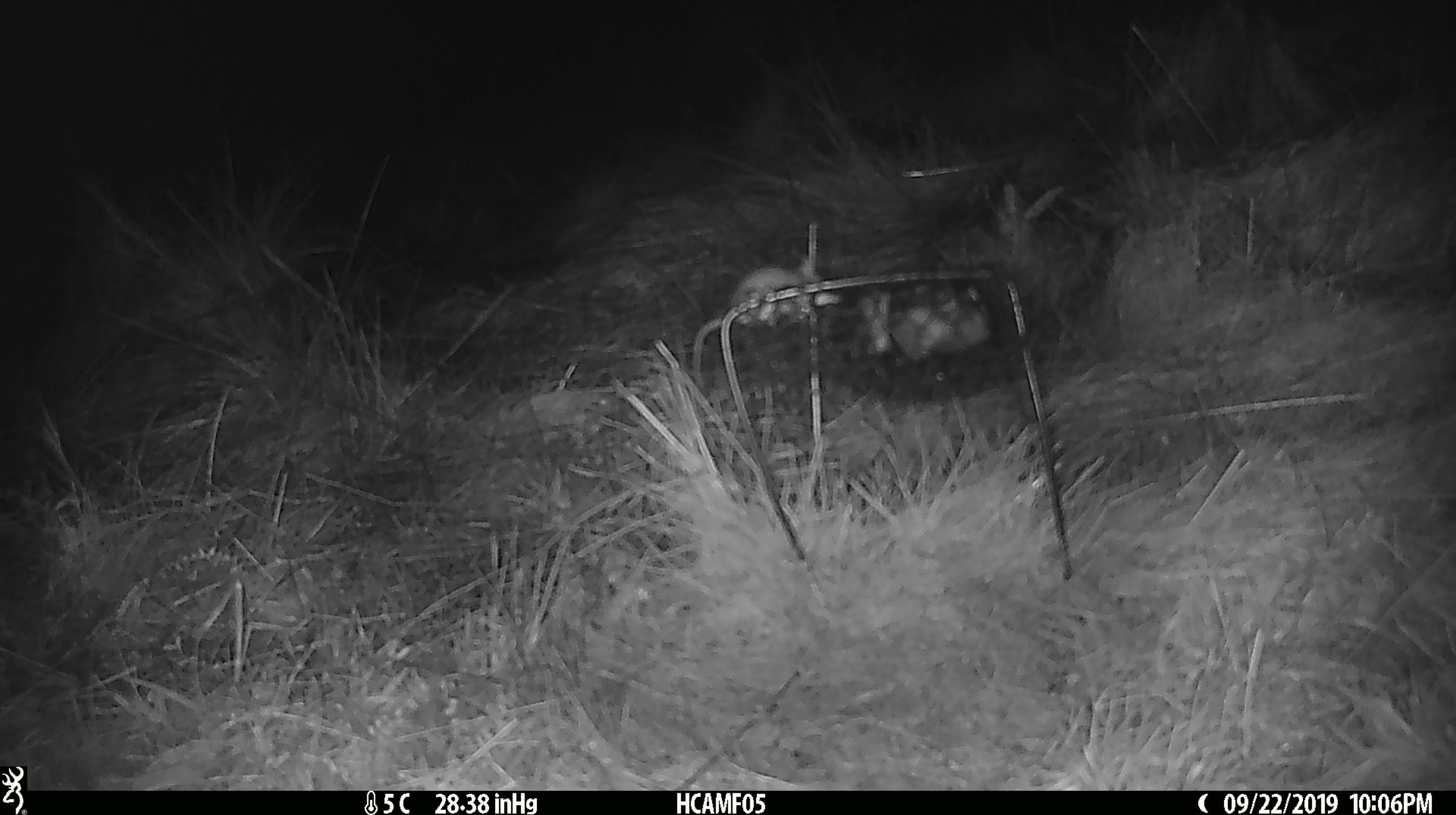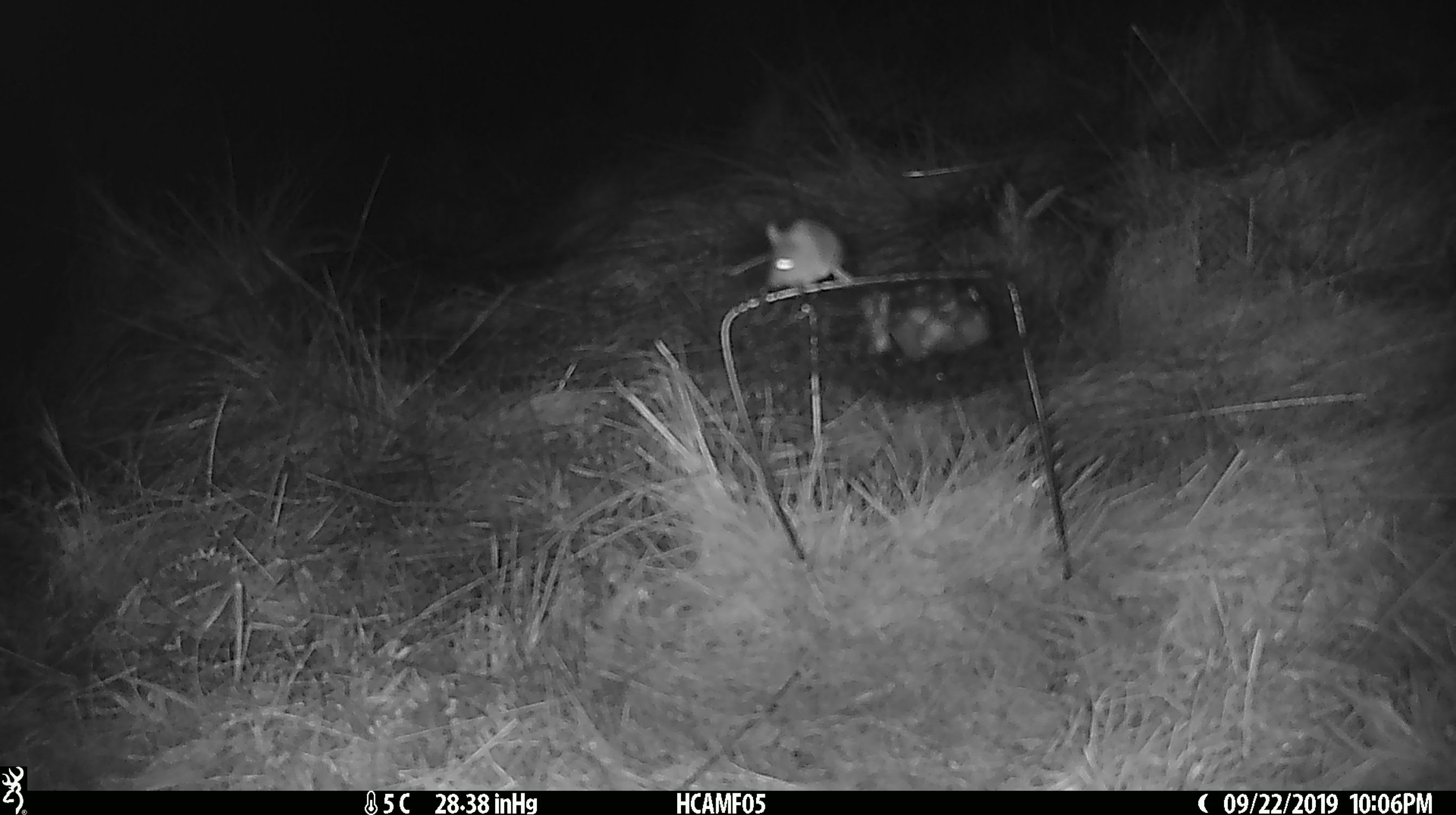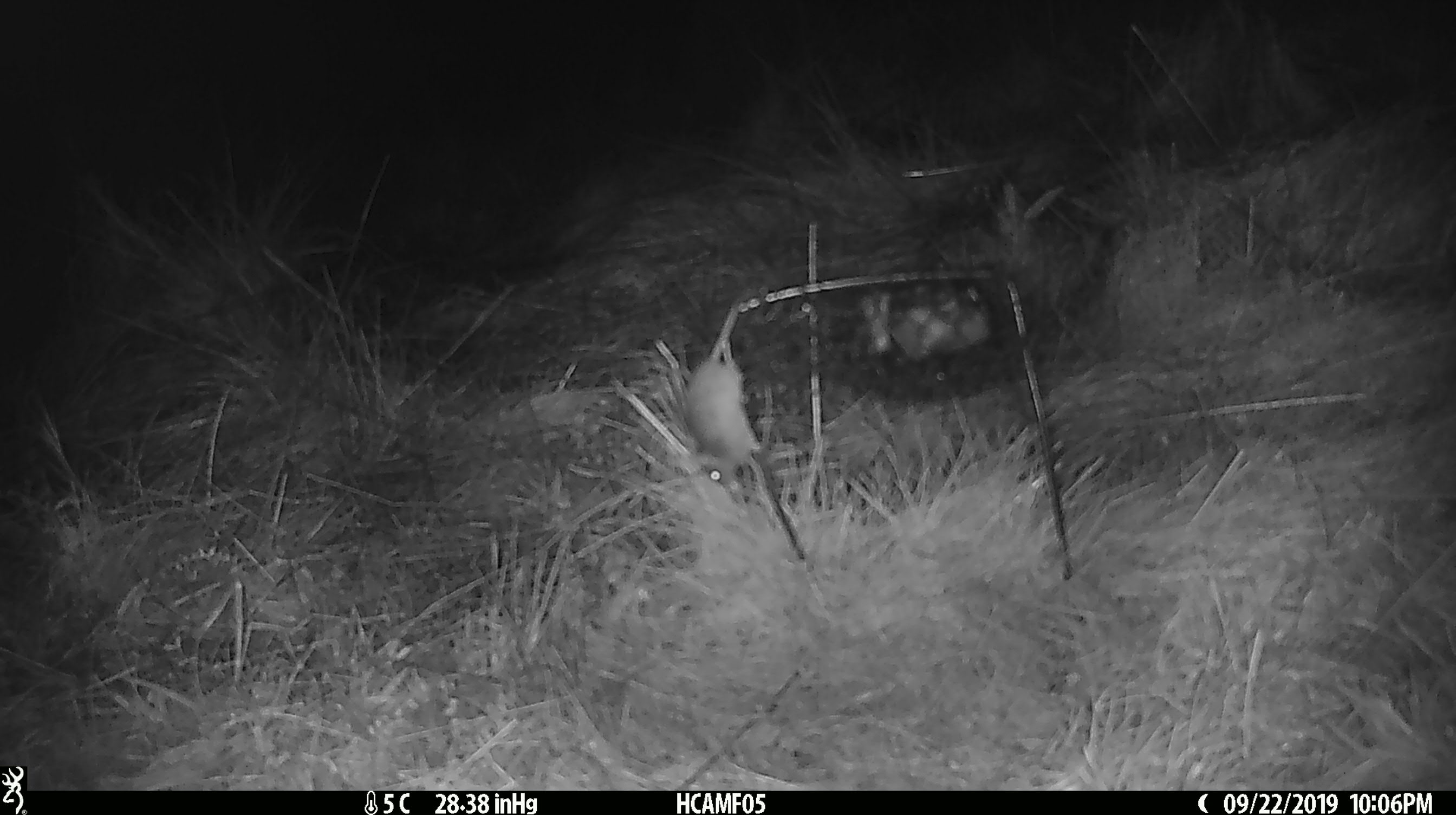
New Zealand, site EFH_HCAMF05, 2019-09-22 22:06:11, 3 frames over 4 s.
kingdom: Animalia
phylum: Chordata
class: Mammalia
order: Rodentia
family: Muridae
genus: Mus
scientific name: Mus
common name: mouse